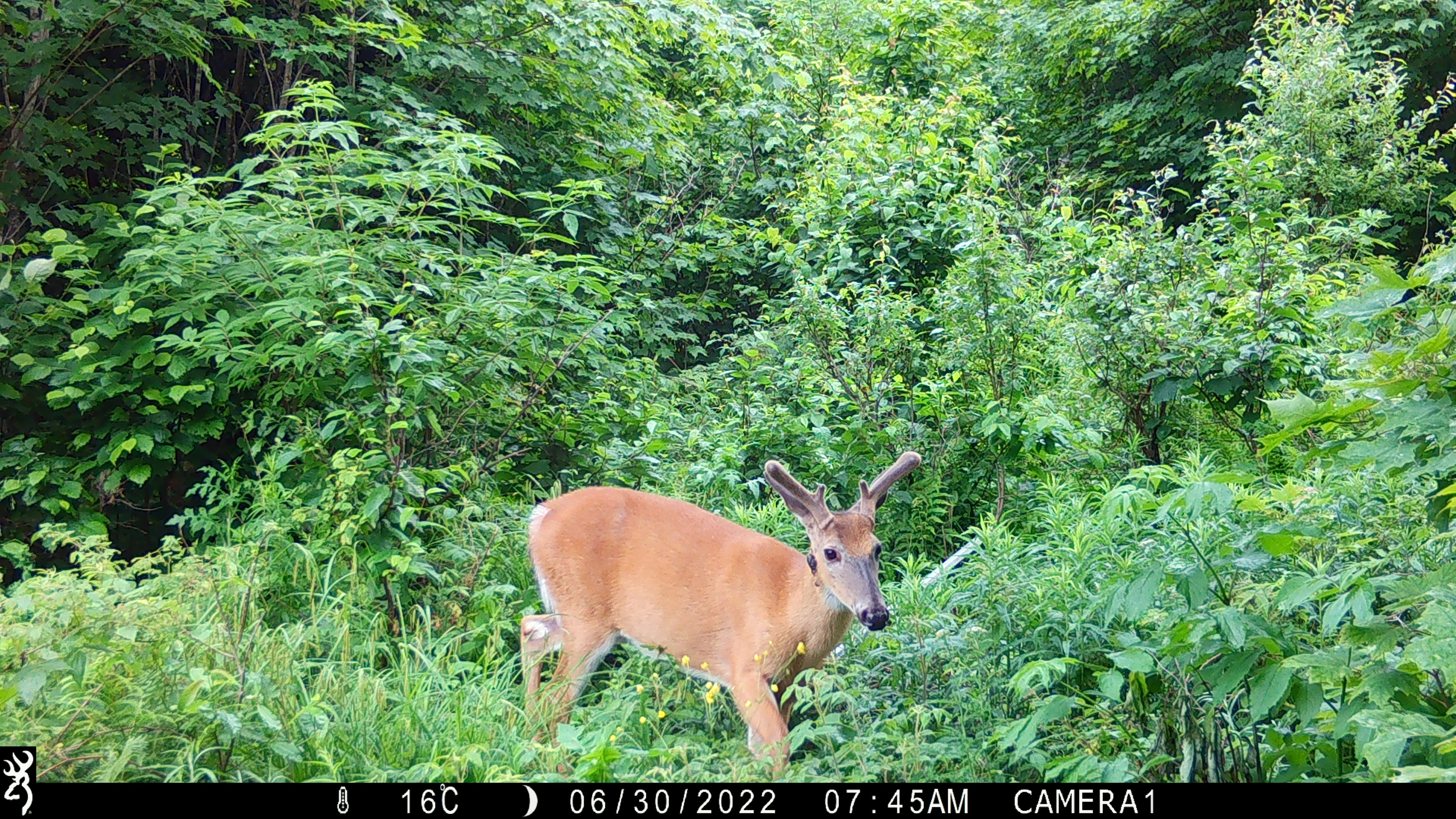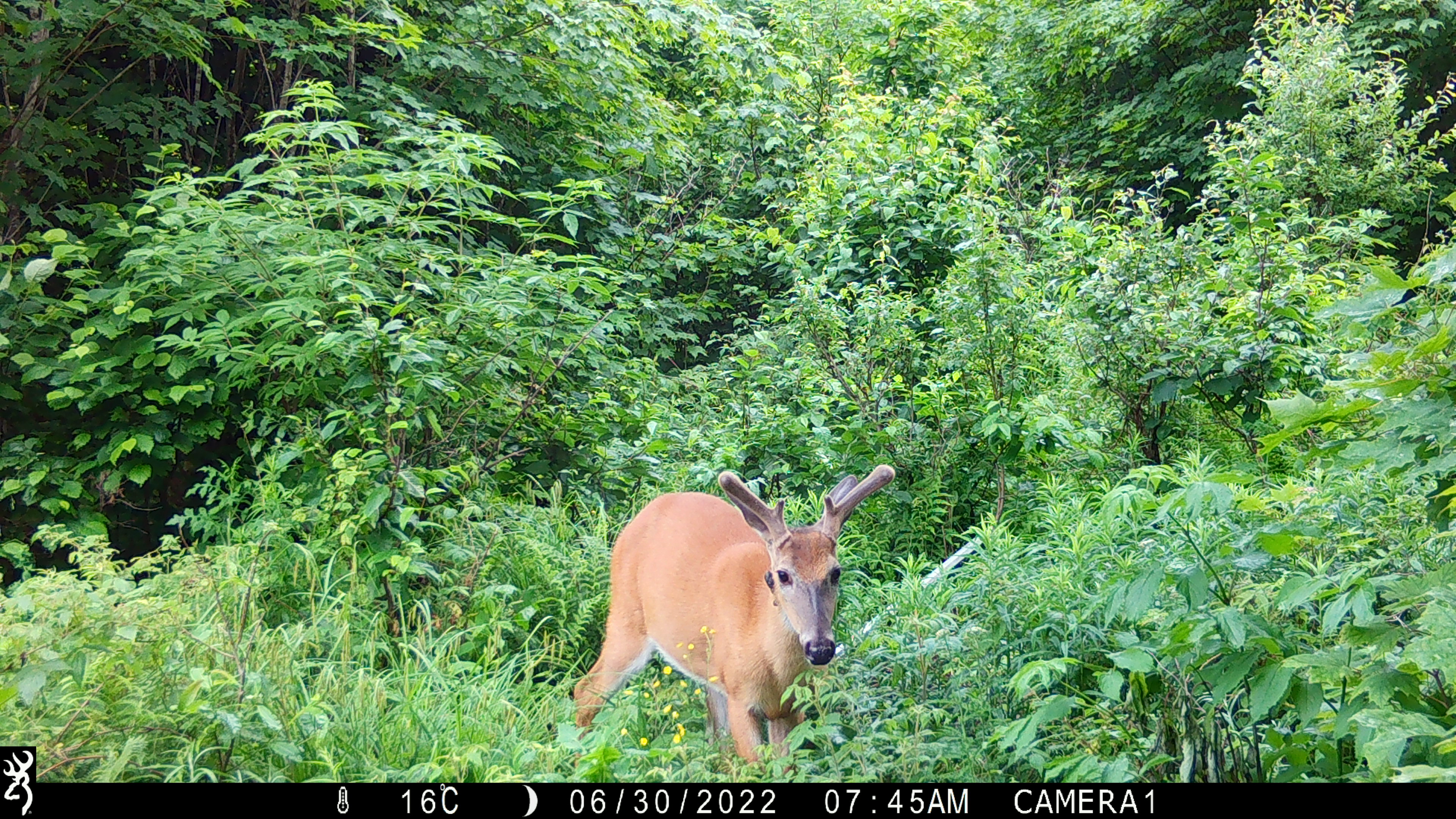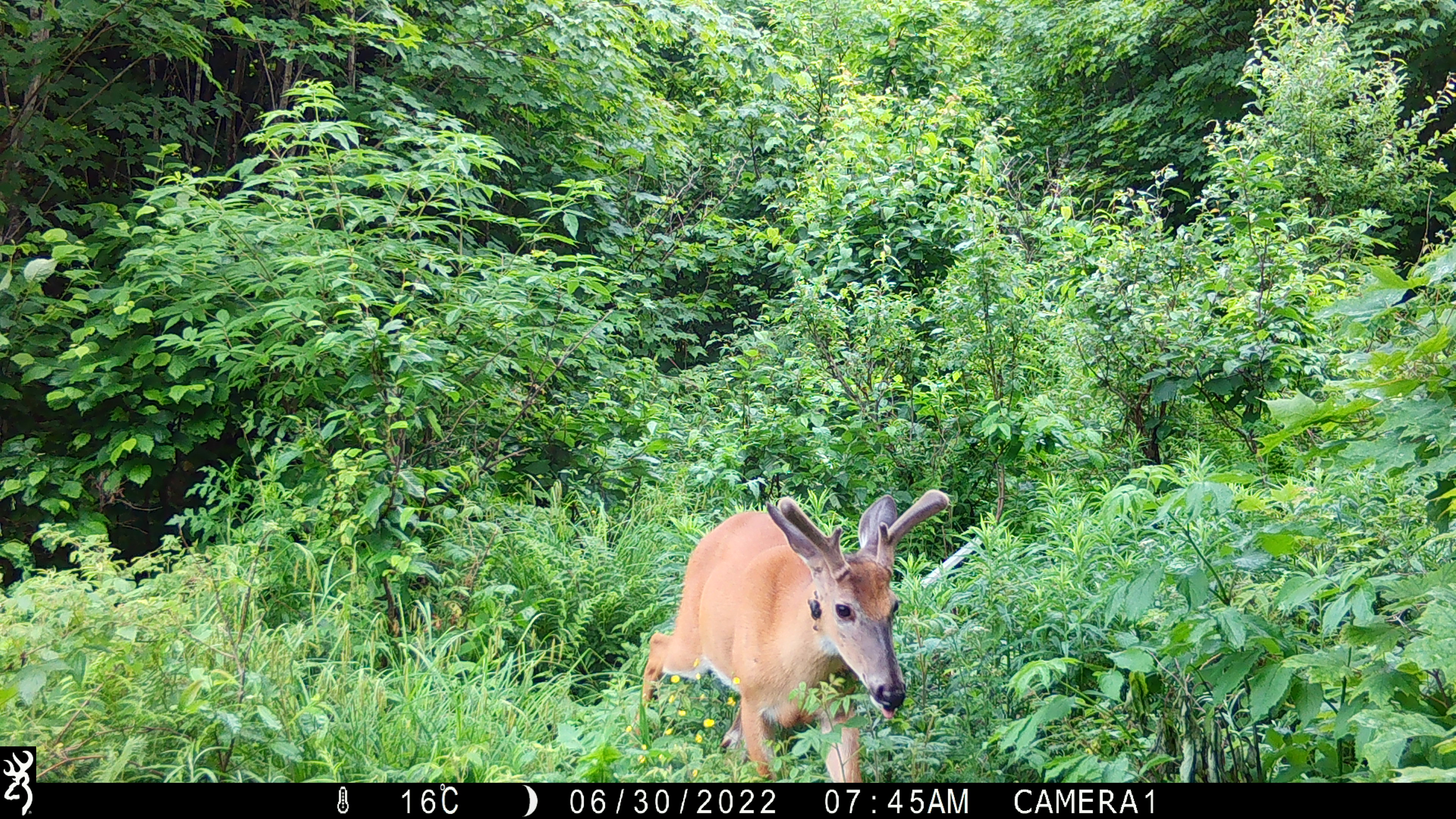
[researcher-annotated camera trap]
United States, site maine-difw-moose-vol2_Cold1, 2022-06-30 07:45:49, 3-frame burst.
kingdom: Animalia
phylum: Chordata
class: Mammalia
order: Artiodactyla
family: Cervidae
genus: Odocoileus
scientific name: Odocoileus virginianus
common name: white-tailed deer